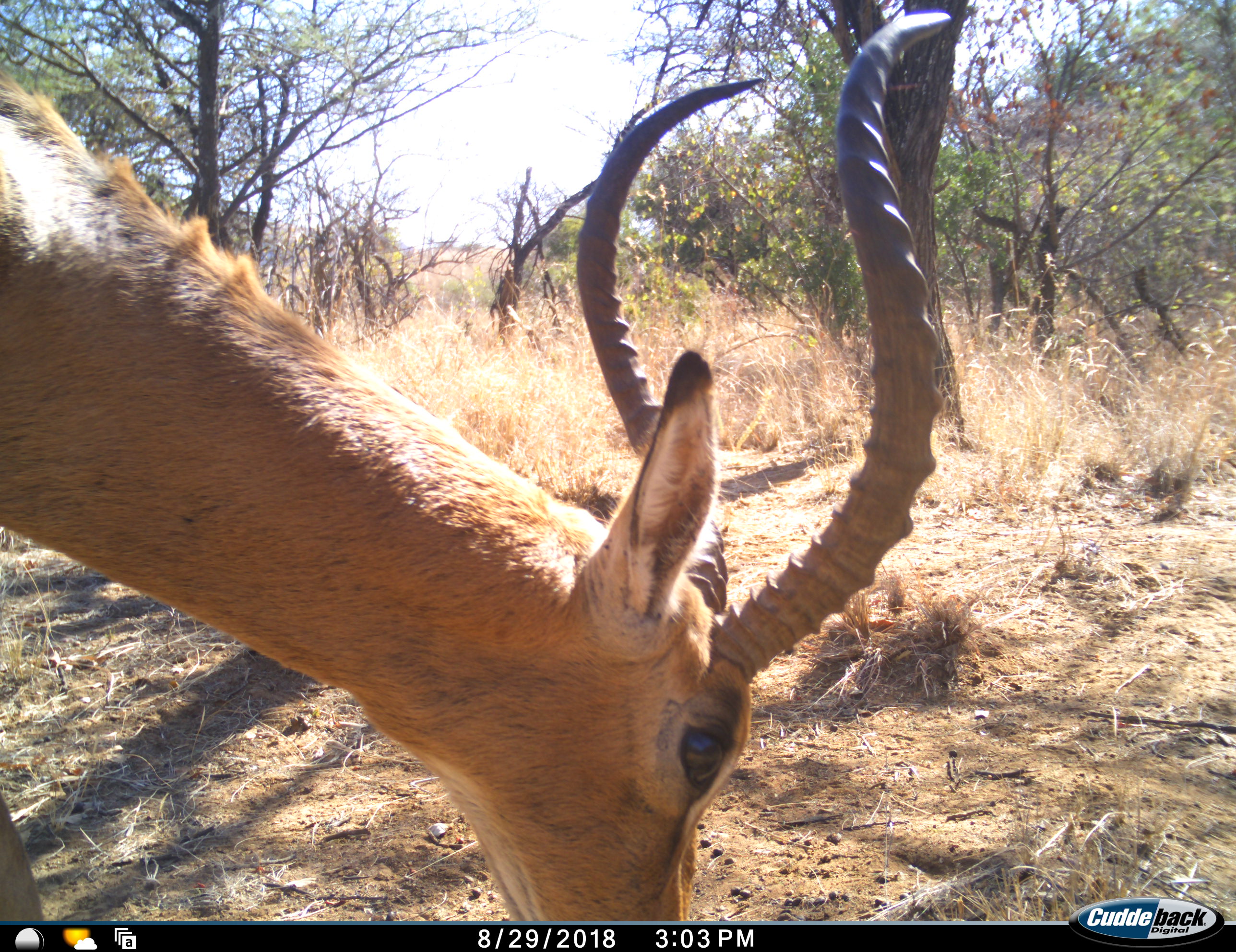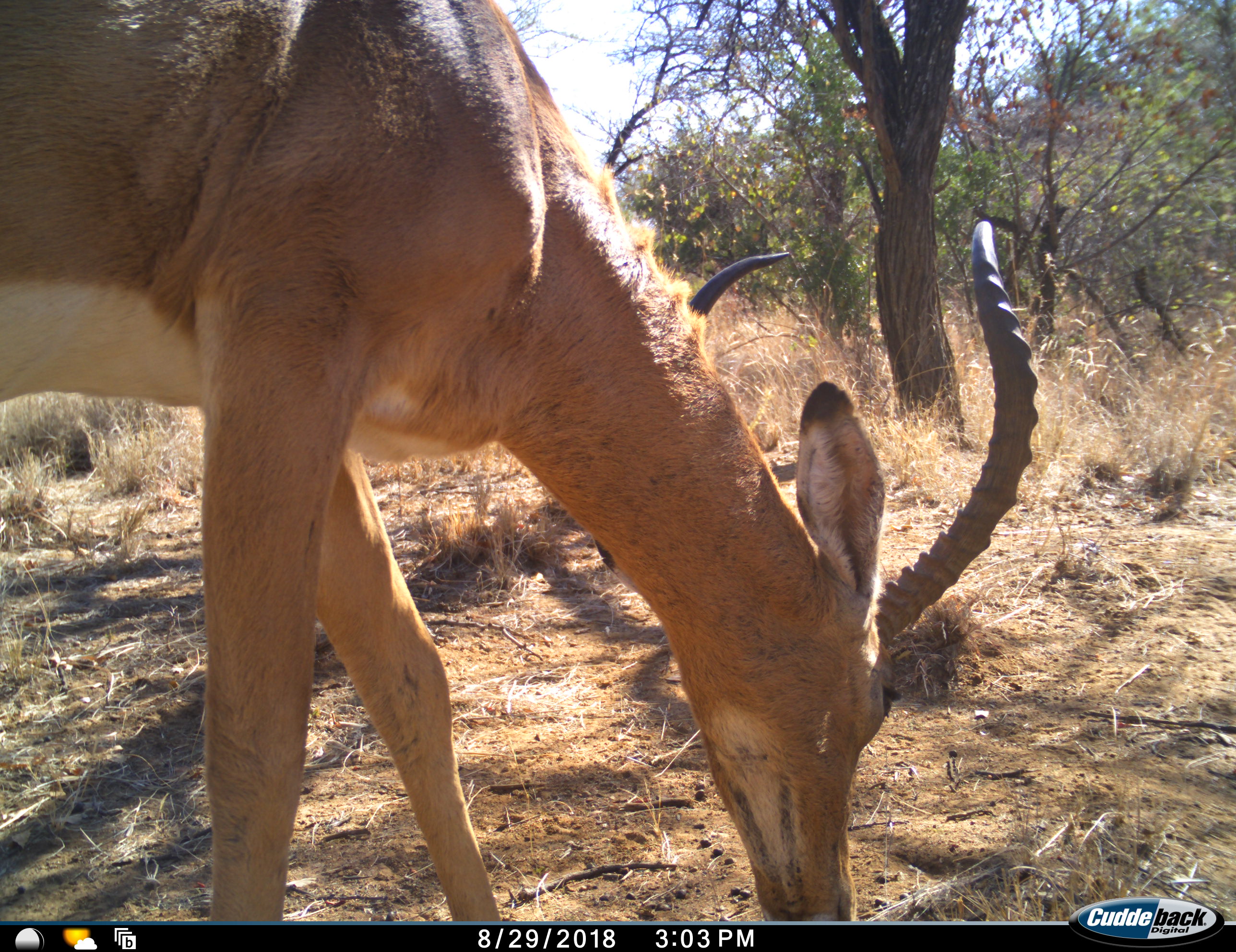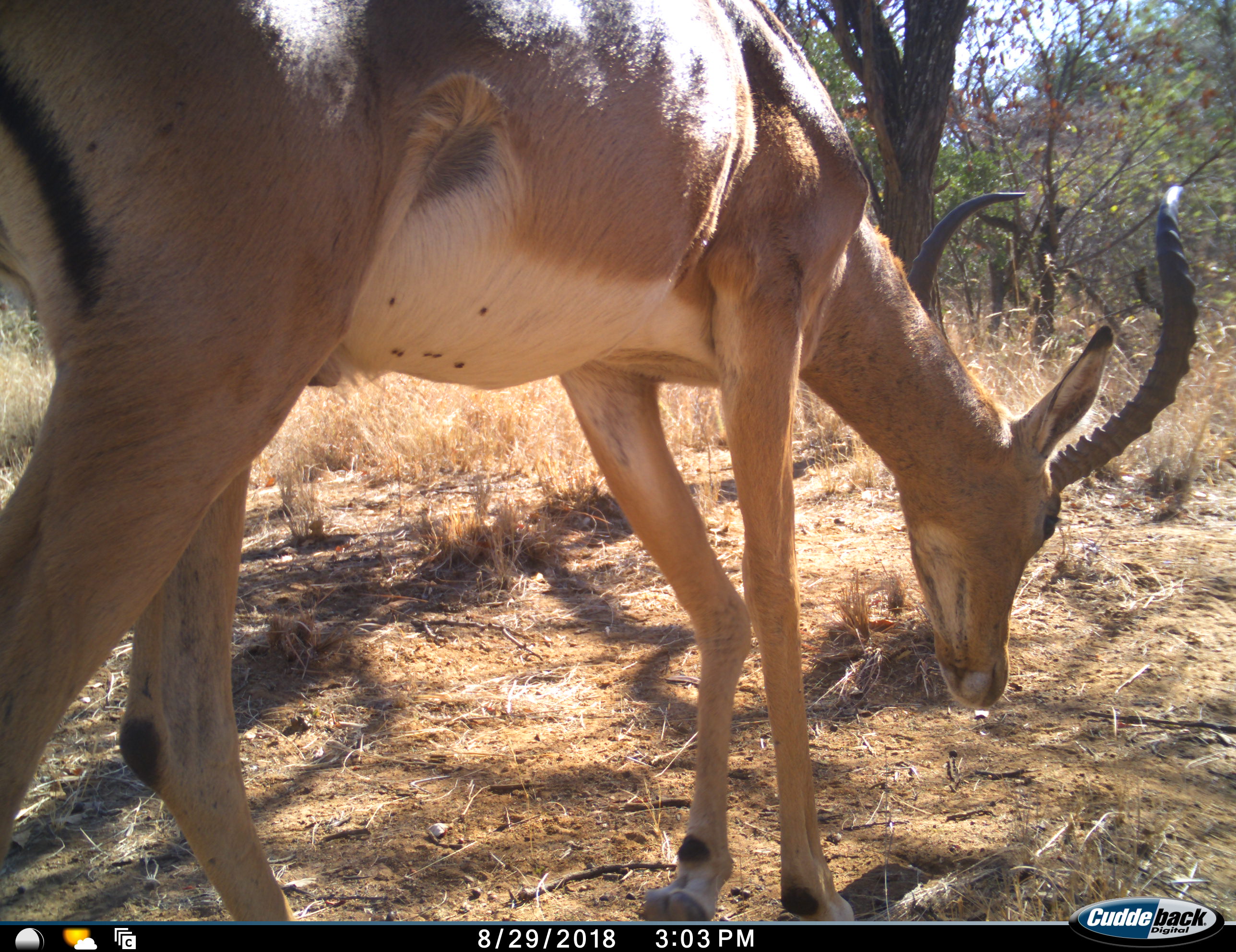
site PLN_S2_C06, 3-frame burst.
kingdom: Animalia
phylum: Chordata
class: Mammalia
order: Artiodactyla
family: Bovidae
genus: Aepyceros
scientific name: Aepyceros melampus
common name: impala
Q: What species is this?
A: Impala (Aepyceros melampus).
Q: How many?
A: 1.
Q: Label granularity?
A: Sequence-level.